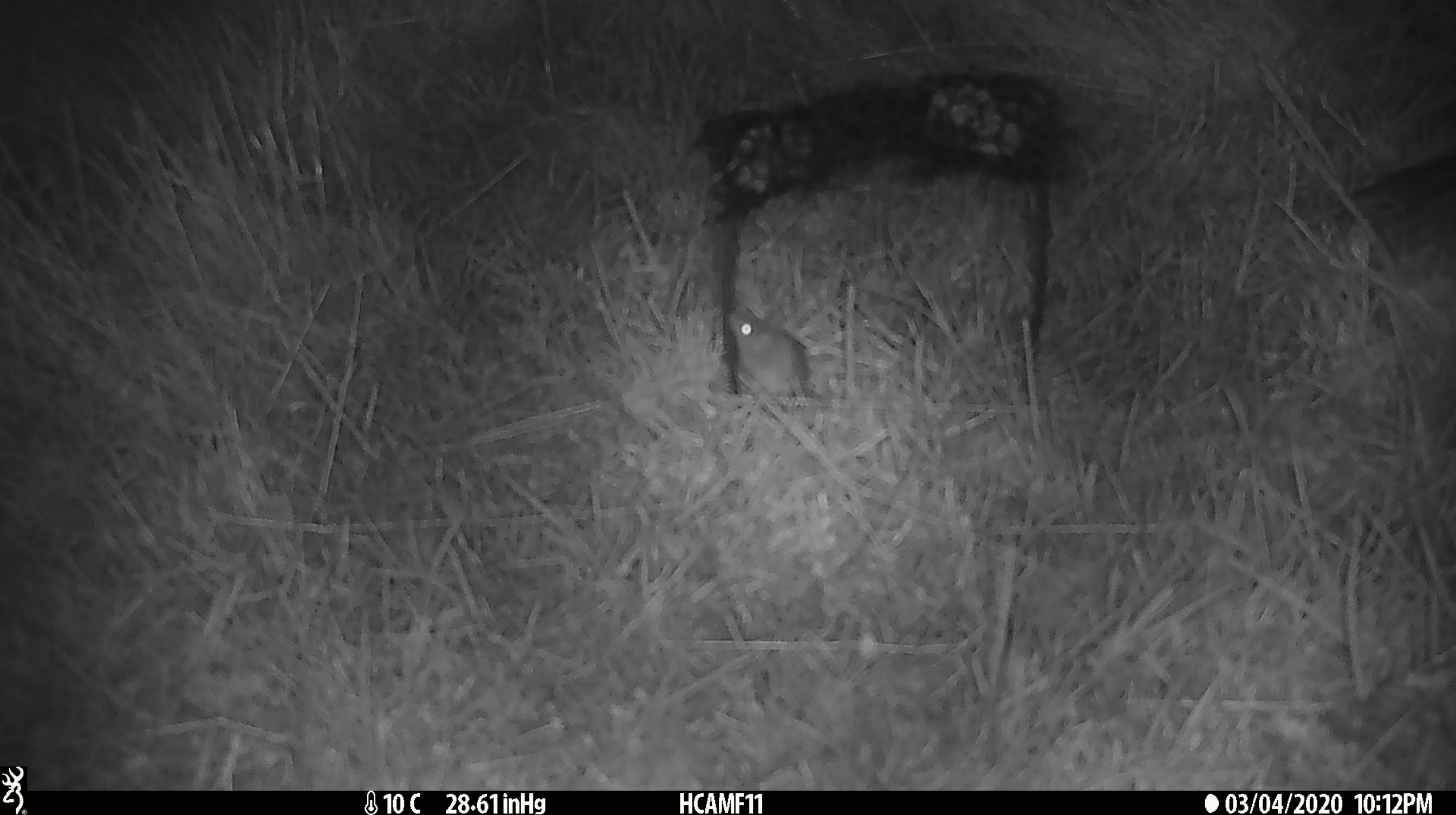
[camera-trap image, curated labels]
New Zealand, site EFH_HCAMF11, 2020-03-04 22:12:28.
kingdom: Animalia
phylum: Chordata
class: Mammalia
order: Rodentia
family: Muridae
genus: Mus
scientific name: Mus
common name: mouse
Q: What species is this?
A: Mouse (Mus).